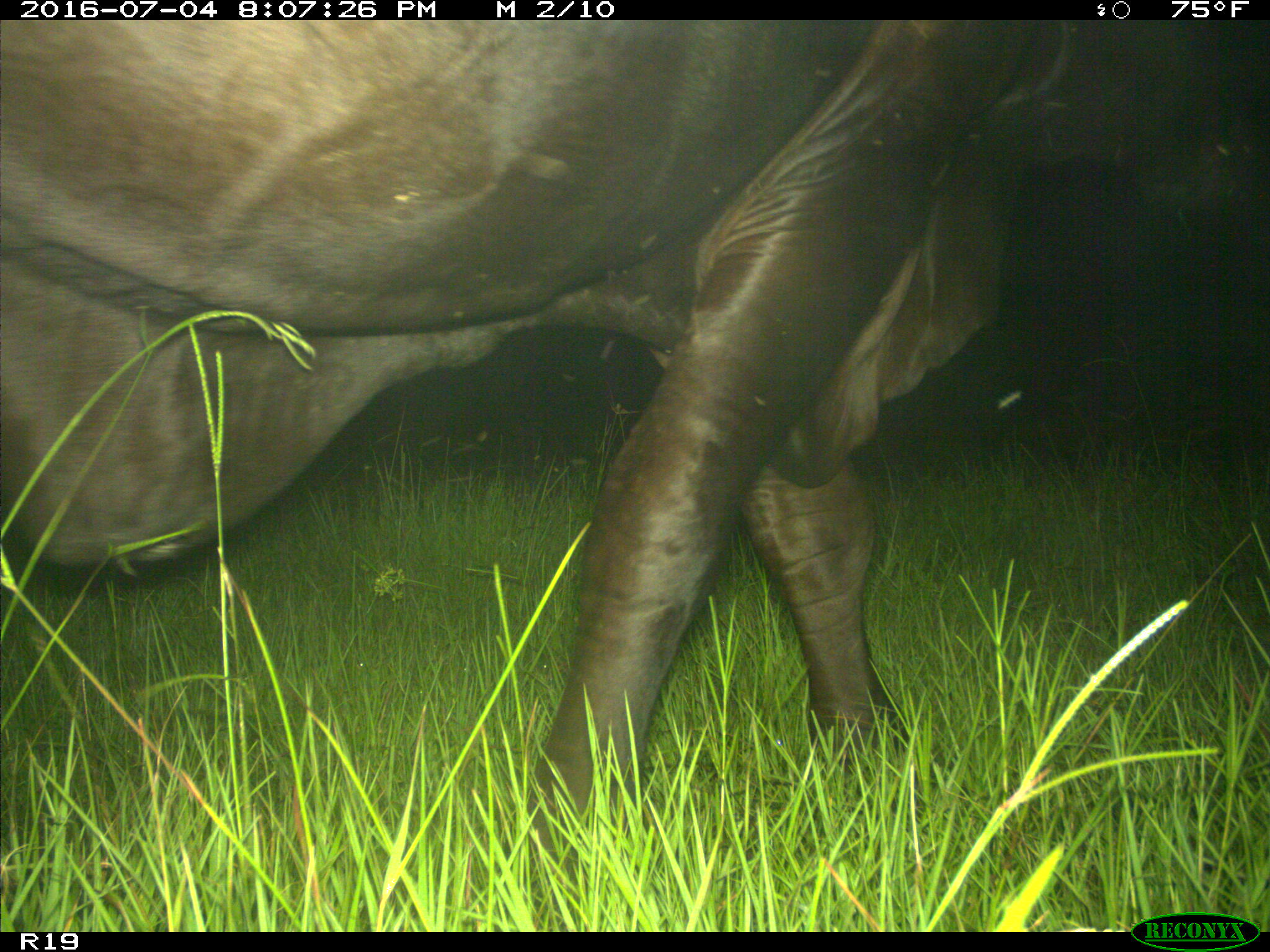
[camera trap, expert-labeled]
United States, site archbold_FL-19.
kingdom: Animalia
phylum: Chordata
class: Mammalia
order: Artiodactyla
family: Bovidae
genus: Bos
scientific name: Bos taurus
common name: domestic cow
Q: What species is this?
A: Bos taurus (domestic cow).